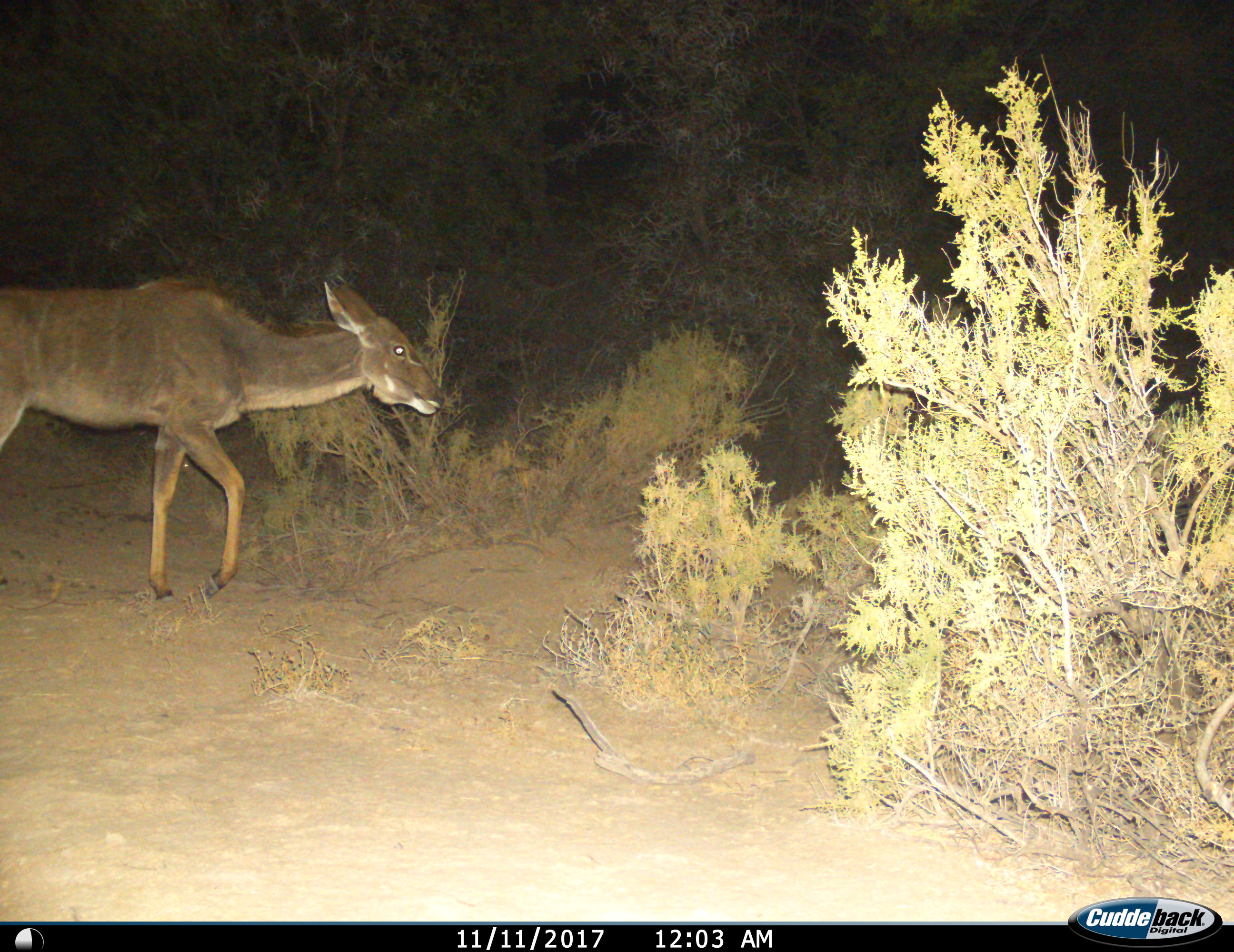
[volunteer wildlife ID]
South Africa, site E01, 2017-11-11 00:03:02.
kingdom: Animalia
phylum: Chordata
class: Mammalia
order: Artiodactyla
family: Bovidae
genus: Tragelaphus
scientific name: Tragelaphus strepsiceros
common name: greater kudu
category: kudu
Kudu (greater kudu) (Tragelaphus strepsiceros), count 1. Behavior (volunteer vote fractions): standing 0%, resting 0%, moving 100%, interacting 0%. Young present (vote fraction): 0%. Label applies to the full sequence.